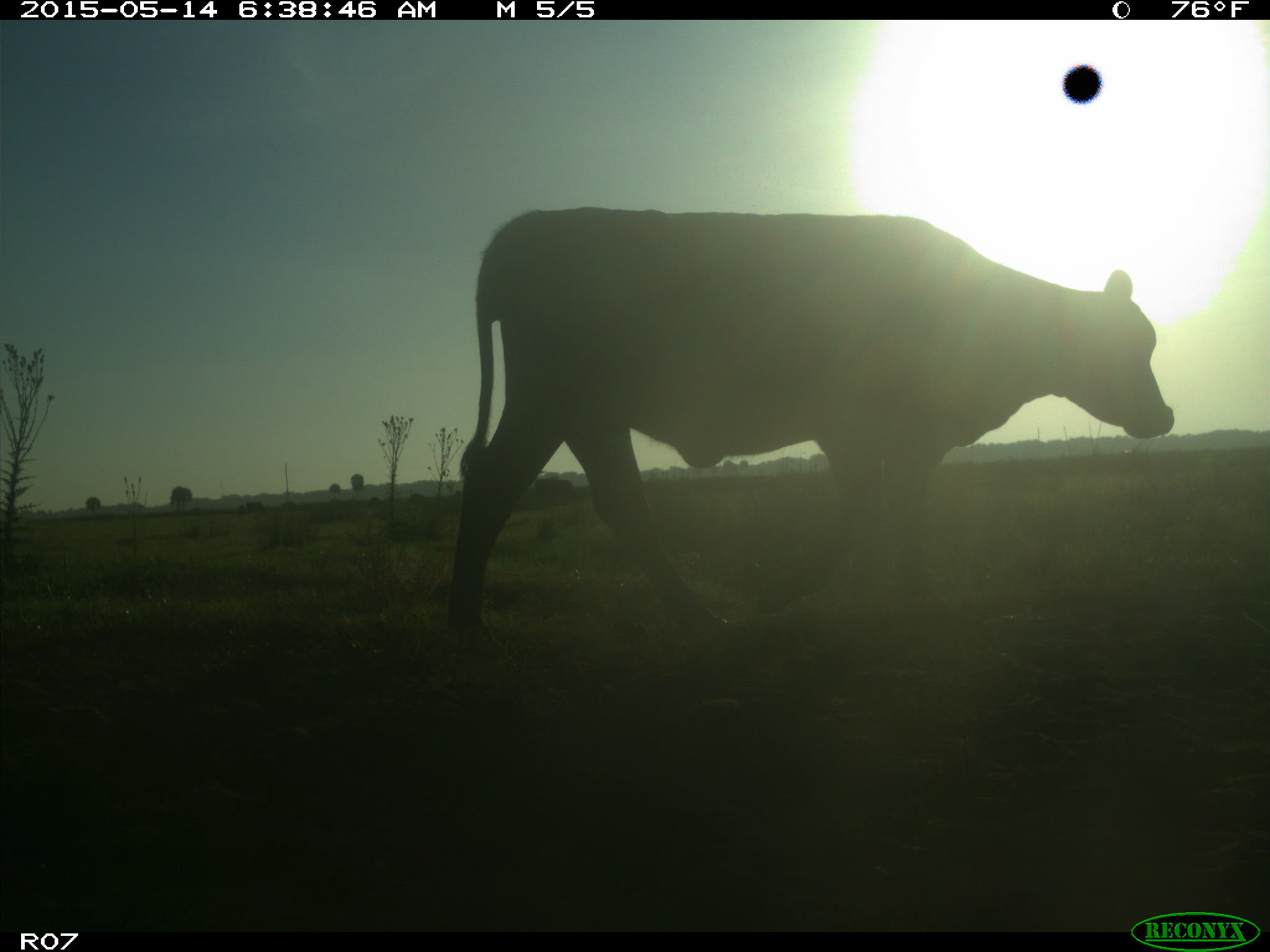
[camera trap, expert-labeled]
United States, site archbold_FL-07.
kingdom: Animalia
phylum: Chordata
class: Mammalia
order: Artiodactyla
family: Bovidae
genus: Bos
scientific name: Bos taurus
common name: domestic cow